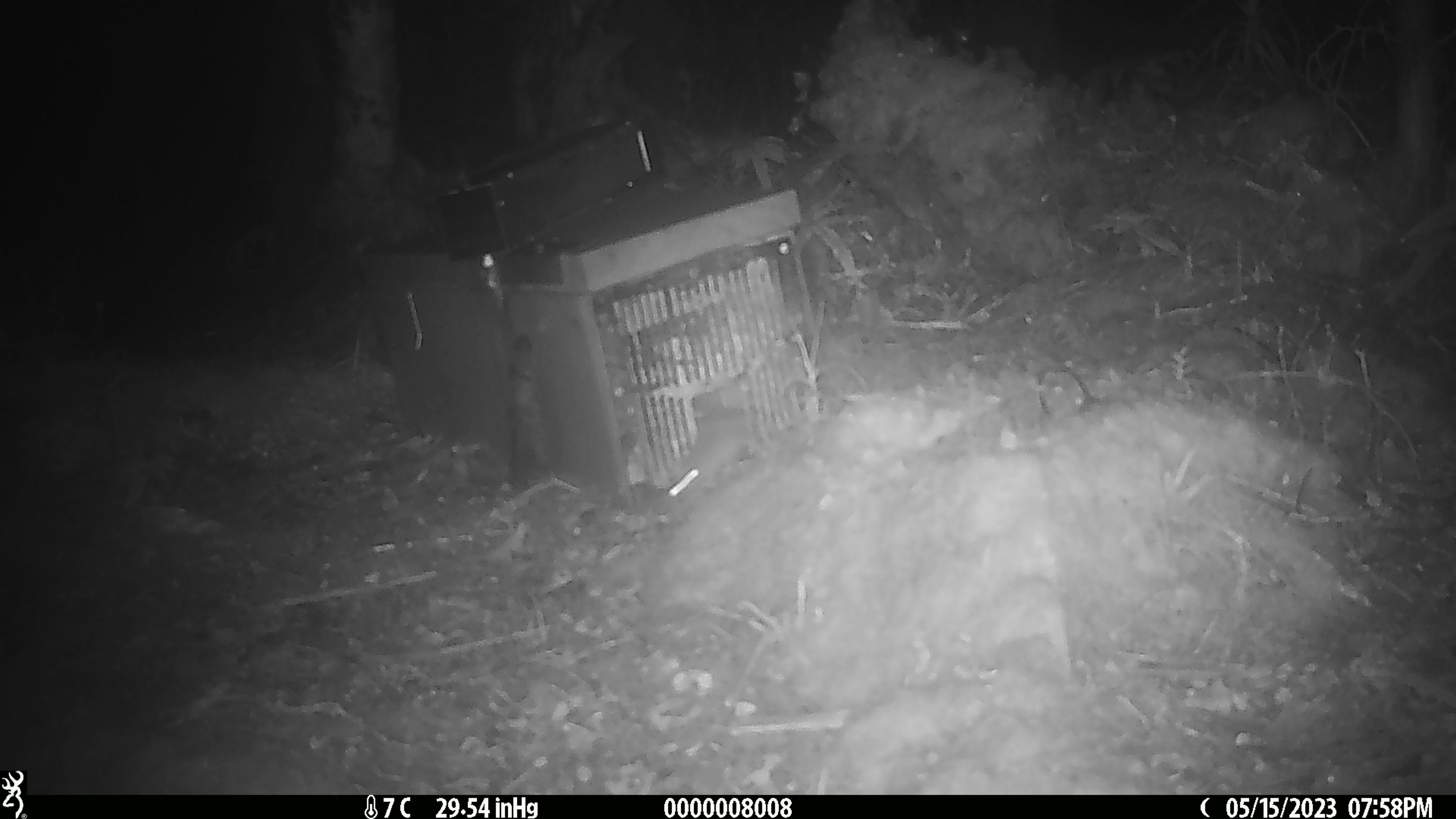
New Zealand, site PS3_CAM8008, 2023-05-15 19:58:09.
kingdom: Animalia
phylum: Chordata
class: Mammalia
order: Rodentia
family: Muridae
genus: Mus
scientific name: Mus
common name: mouse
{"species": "mouse (Mus)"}